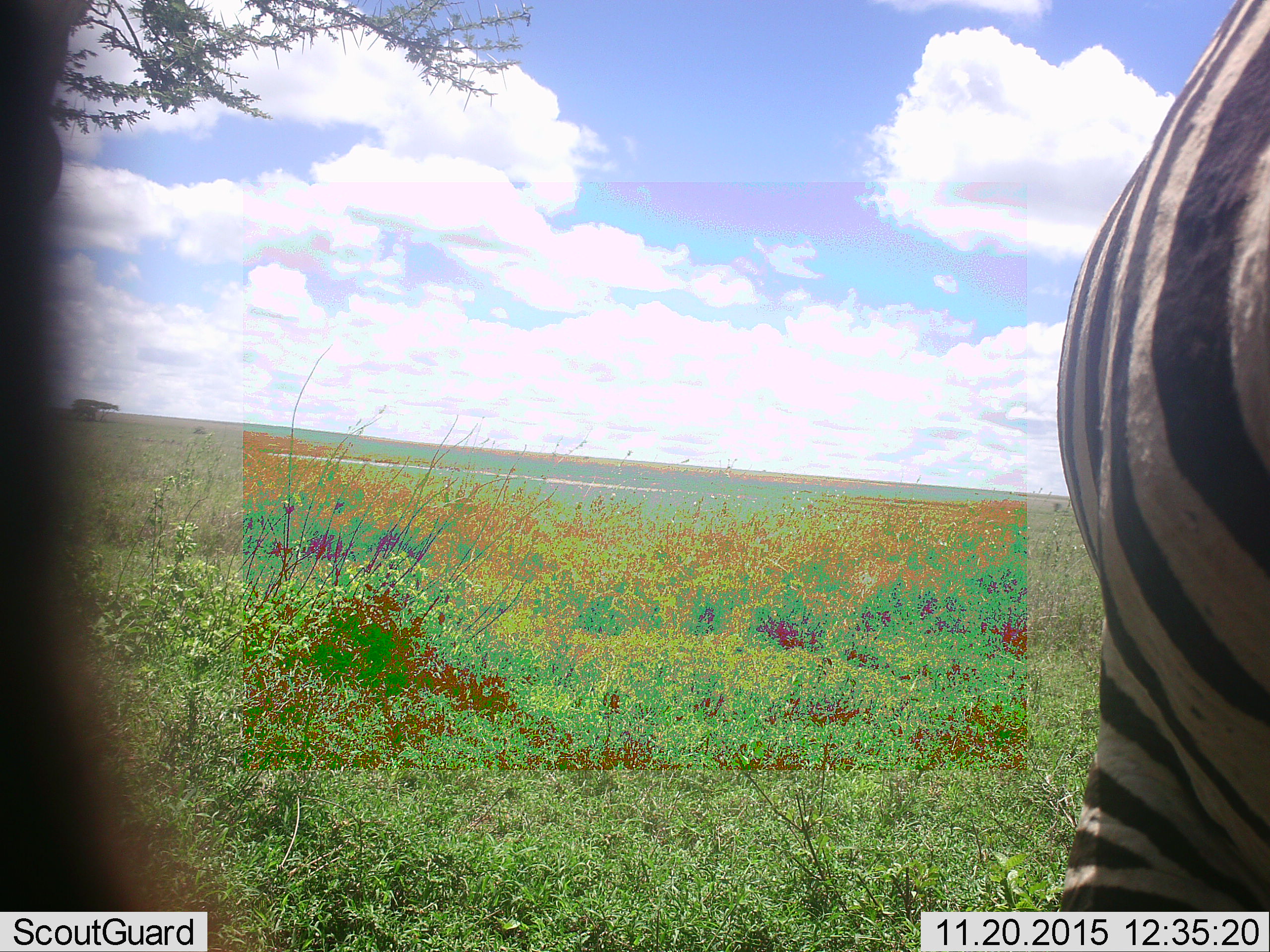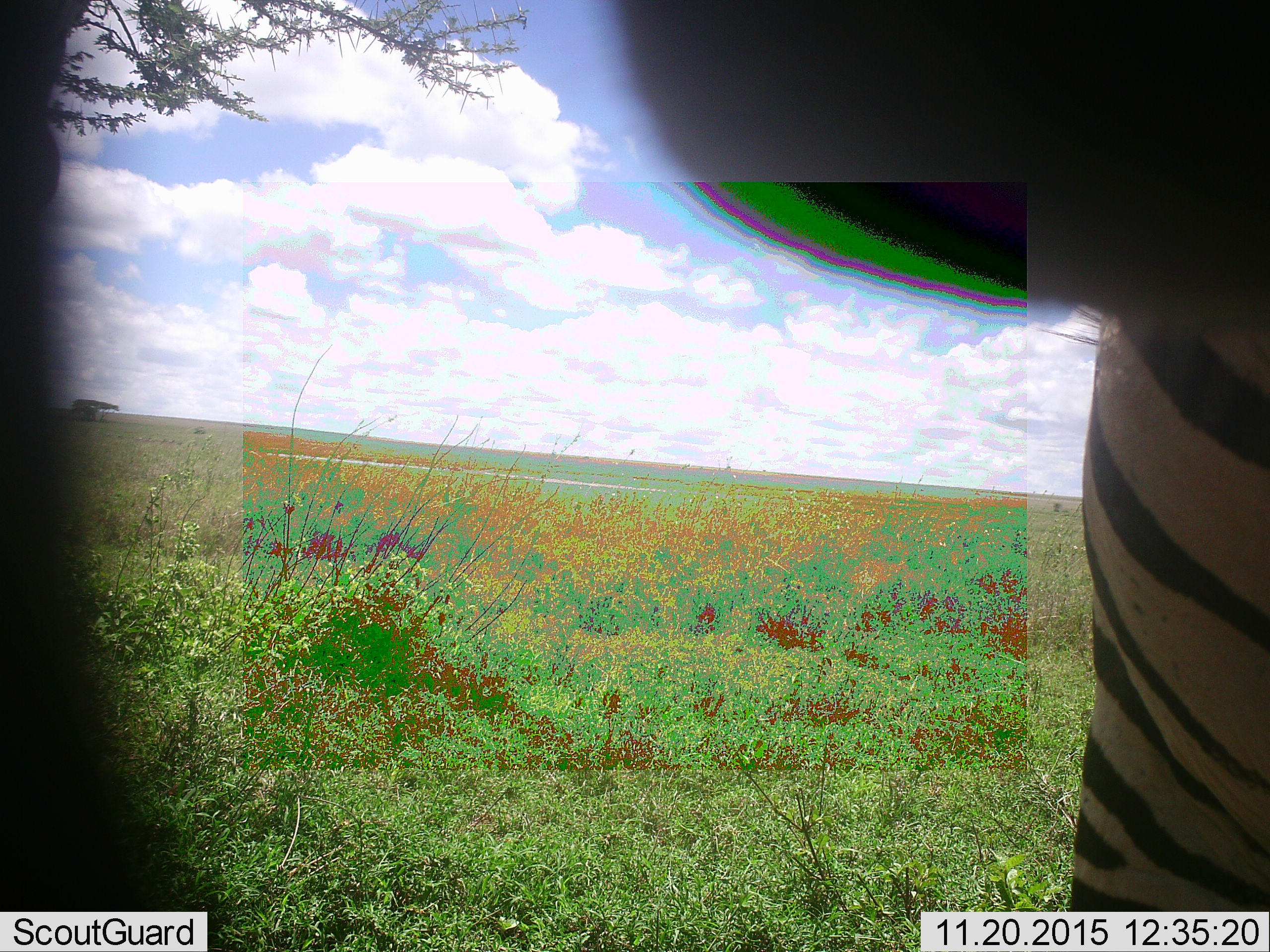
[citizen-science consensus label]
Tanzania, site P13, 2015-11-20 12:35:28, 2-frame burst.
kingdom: Animalia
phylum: Chordata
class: Mammalia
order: Perissodactyla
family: Equidae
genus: Equus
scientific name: Equus quagga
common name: plains zebra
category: zebra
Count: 1.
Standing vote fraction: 80%.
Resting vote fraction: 0%.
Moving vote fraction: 20%.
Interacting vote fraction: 10%.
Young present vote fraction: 0%.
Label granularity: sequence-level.